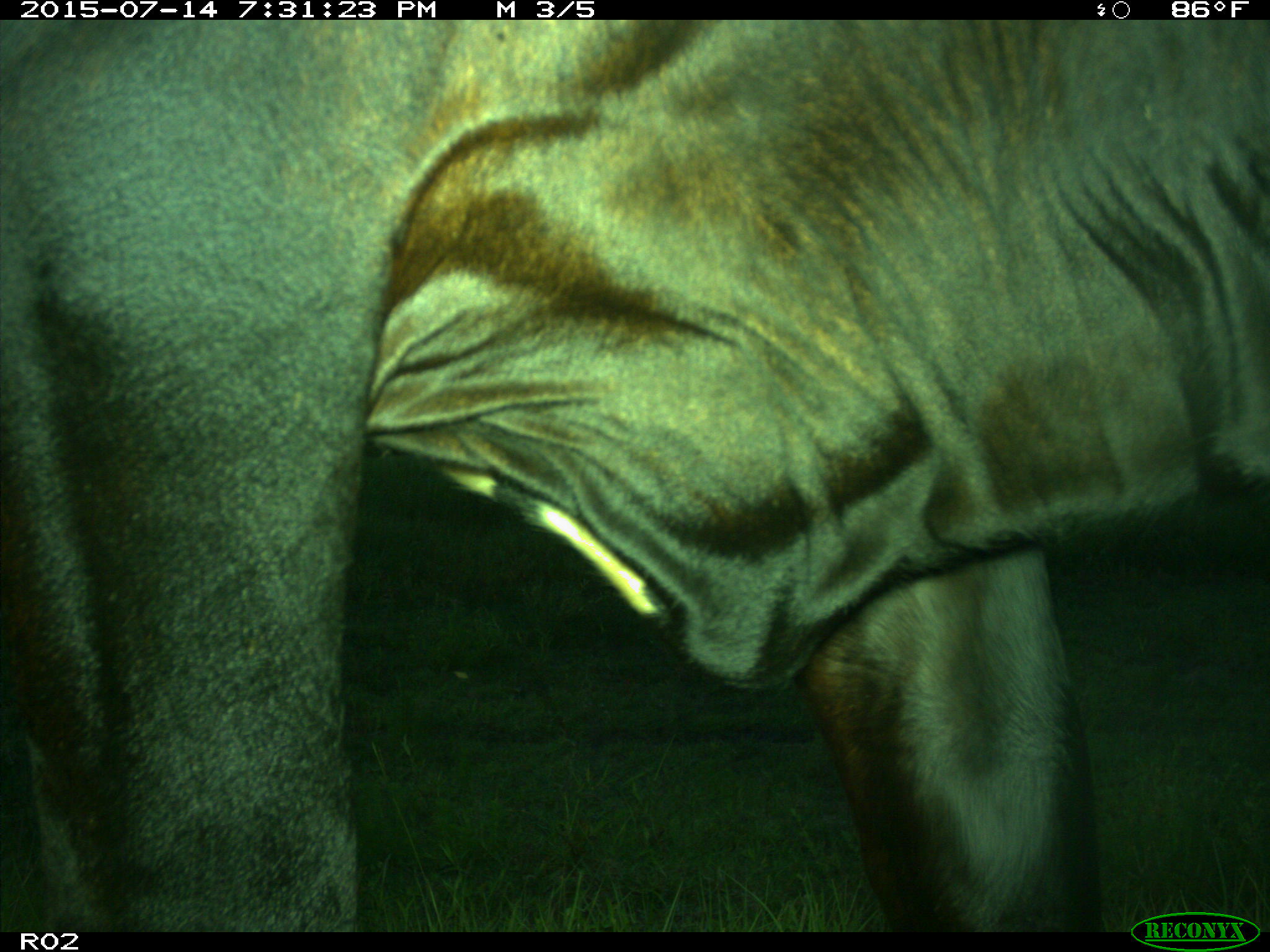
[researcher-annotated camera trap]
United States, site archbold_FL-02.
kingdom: Animalia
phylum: Chordata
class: Mammalia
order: Artiodactyla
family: Bovidae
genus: Bos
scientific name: Bos taurus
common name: domestic cow